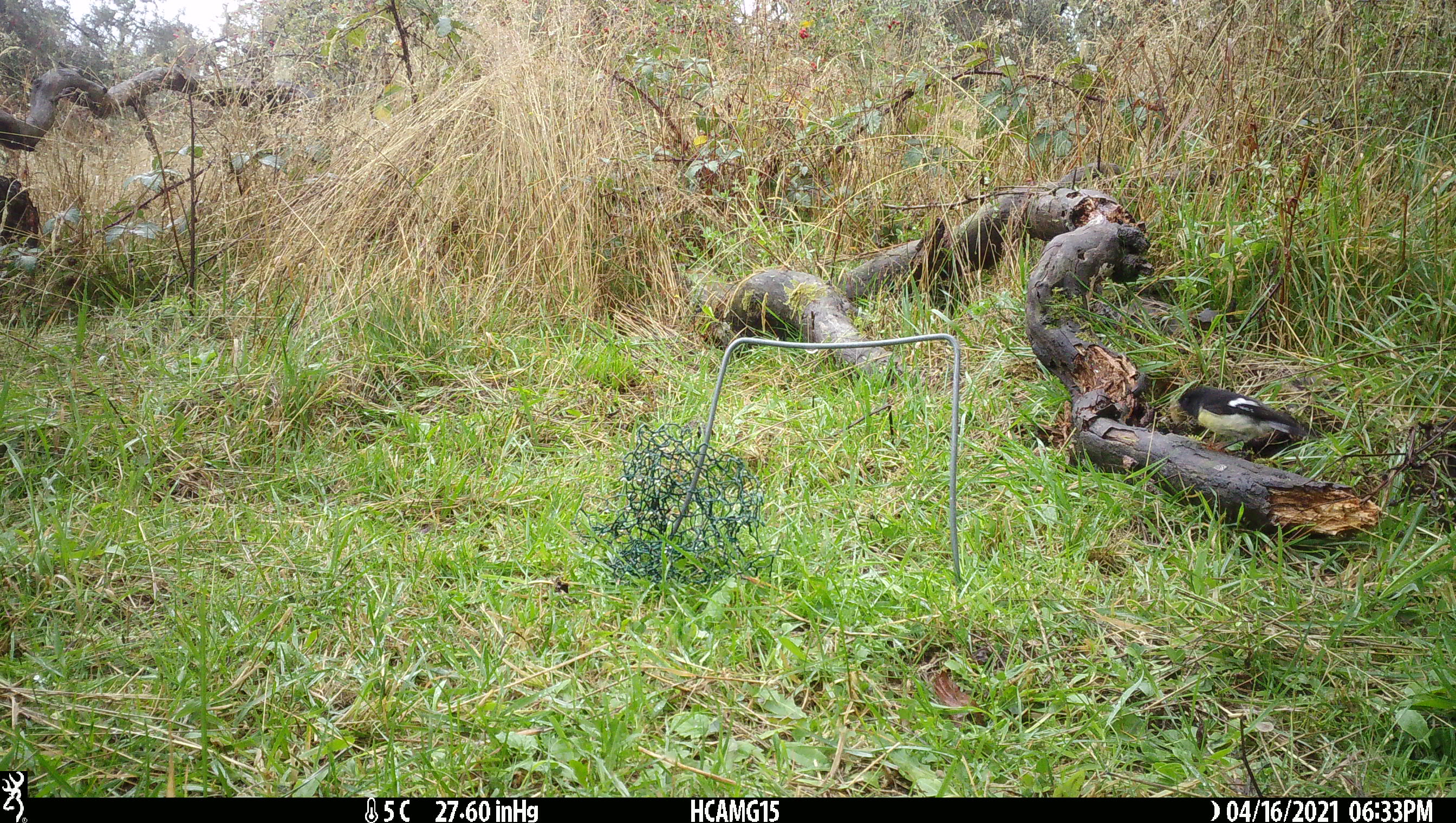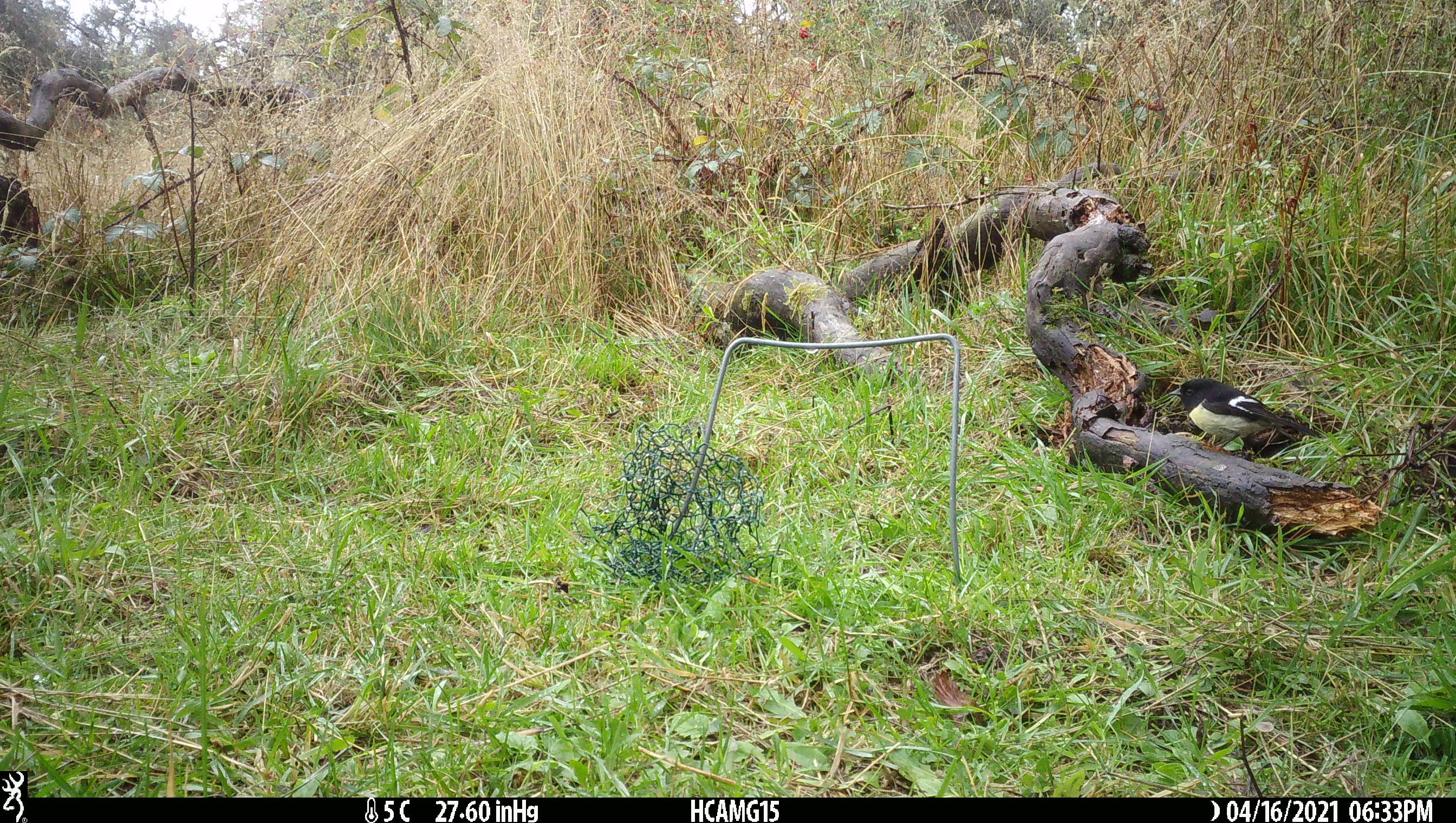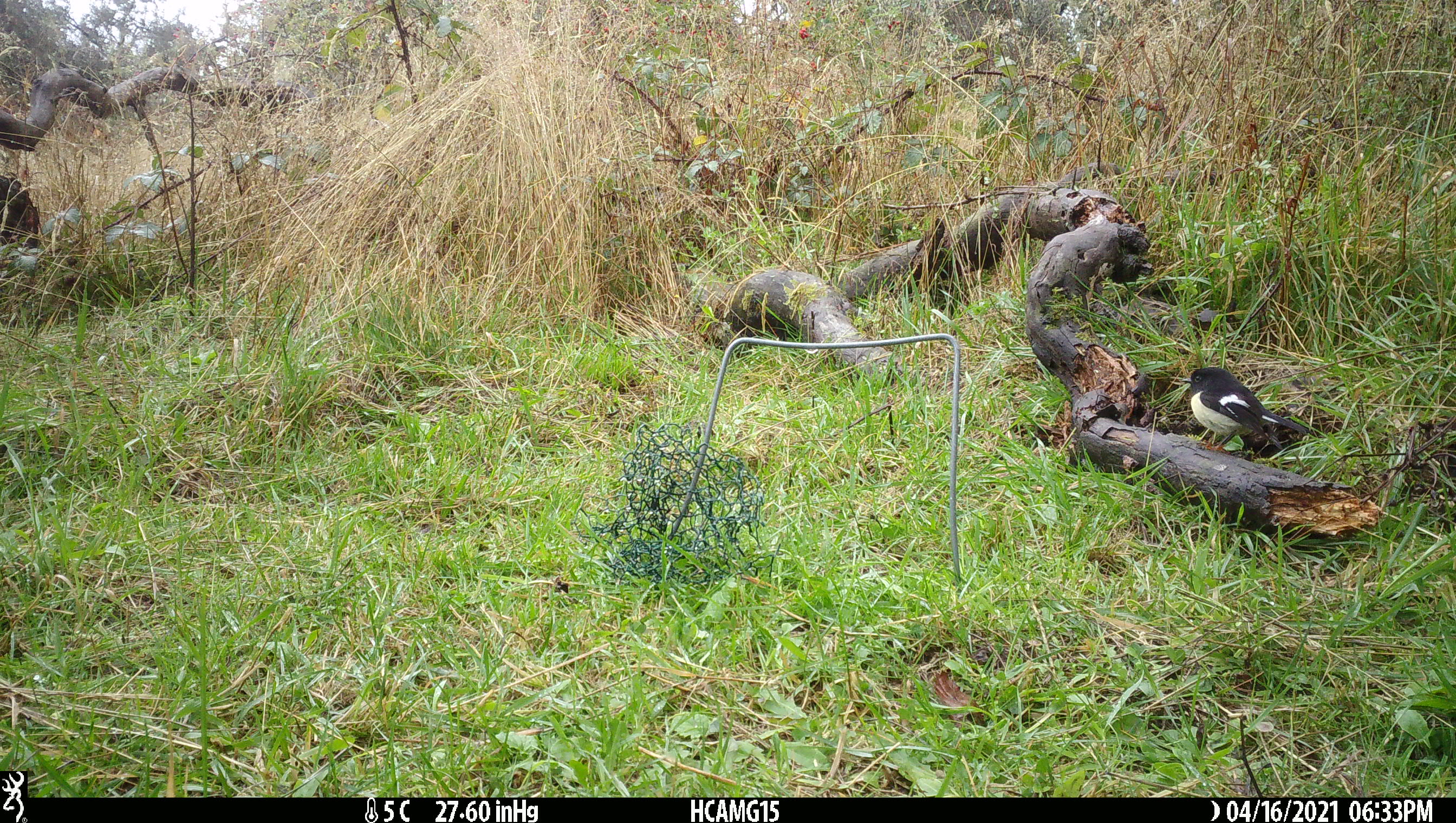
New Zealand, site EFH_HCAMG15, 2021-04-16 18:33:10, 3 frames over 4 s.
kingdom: Animalia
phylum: Chordata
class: Aves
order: Passeriformes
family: Petroicidae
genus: Petroica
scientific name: Petroica macrocephala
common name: tomtit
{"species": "tomtit (Petroica macrocephala)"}